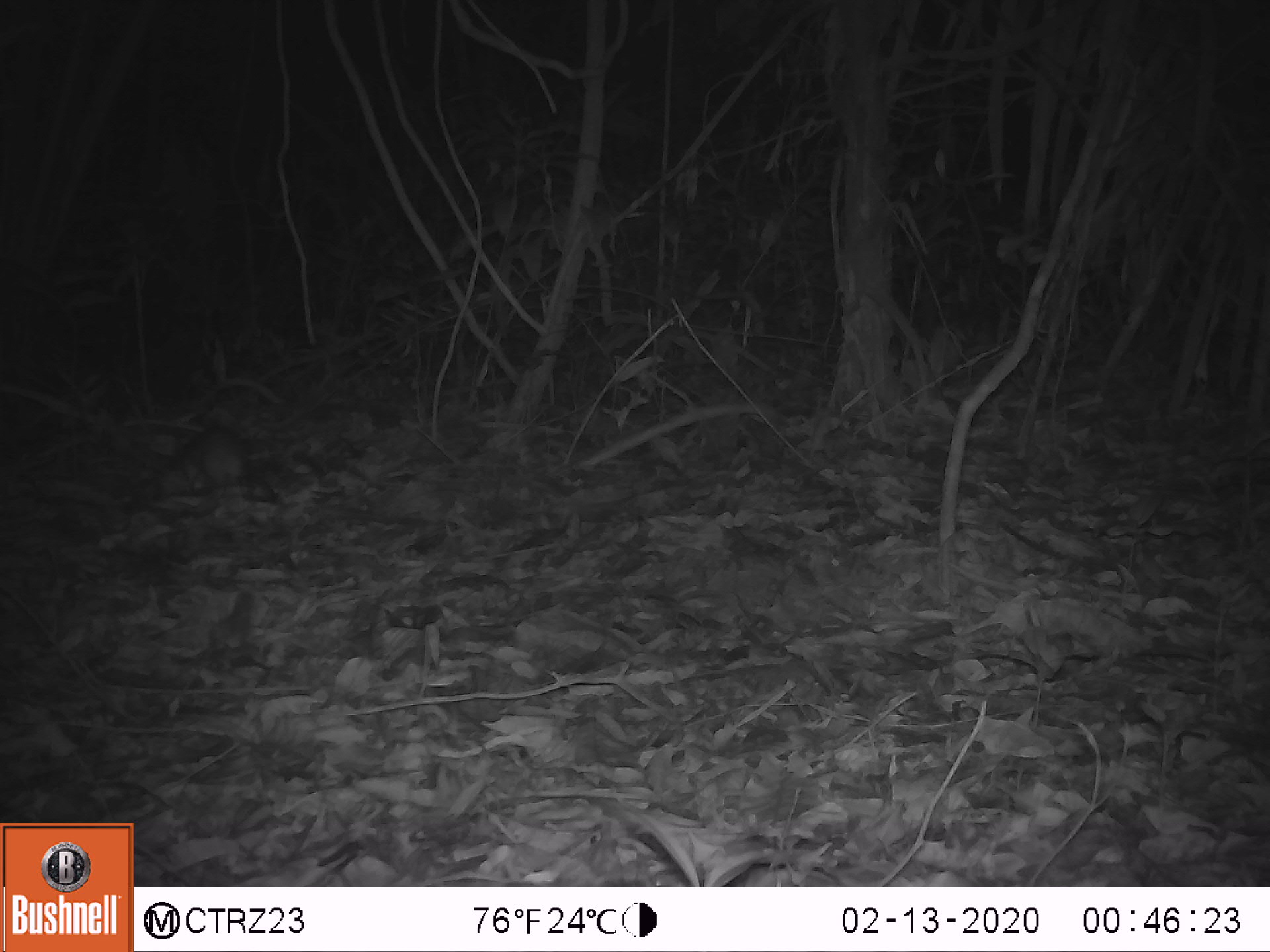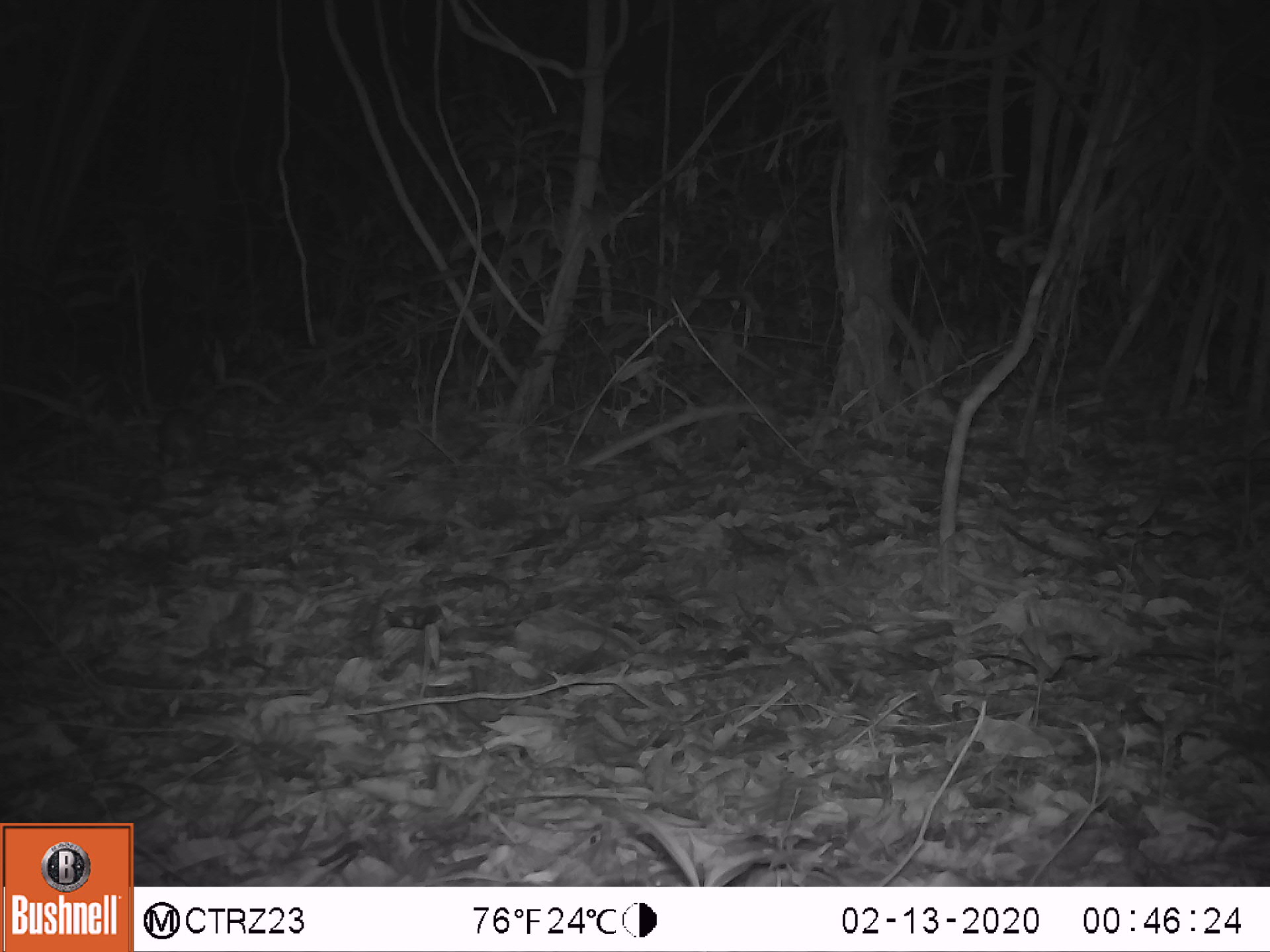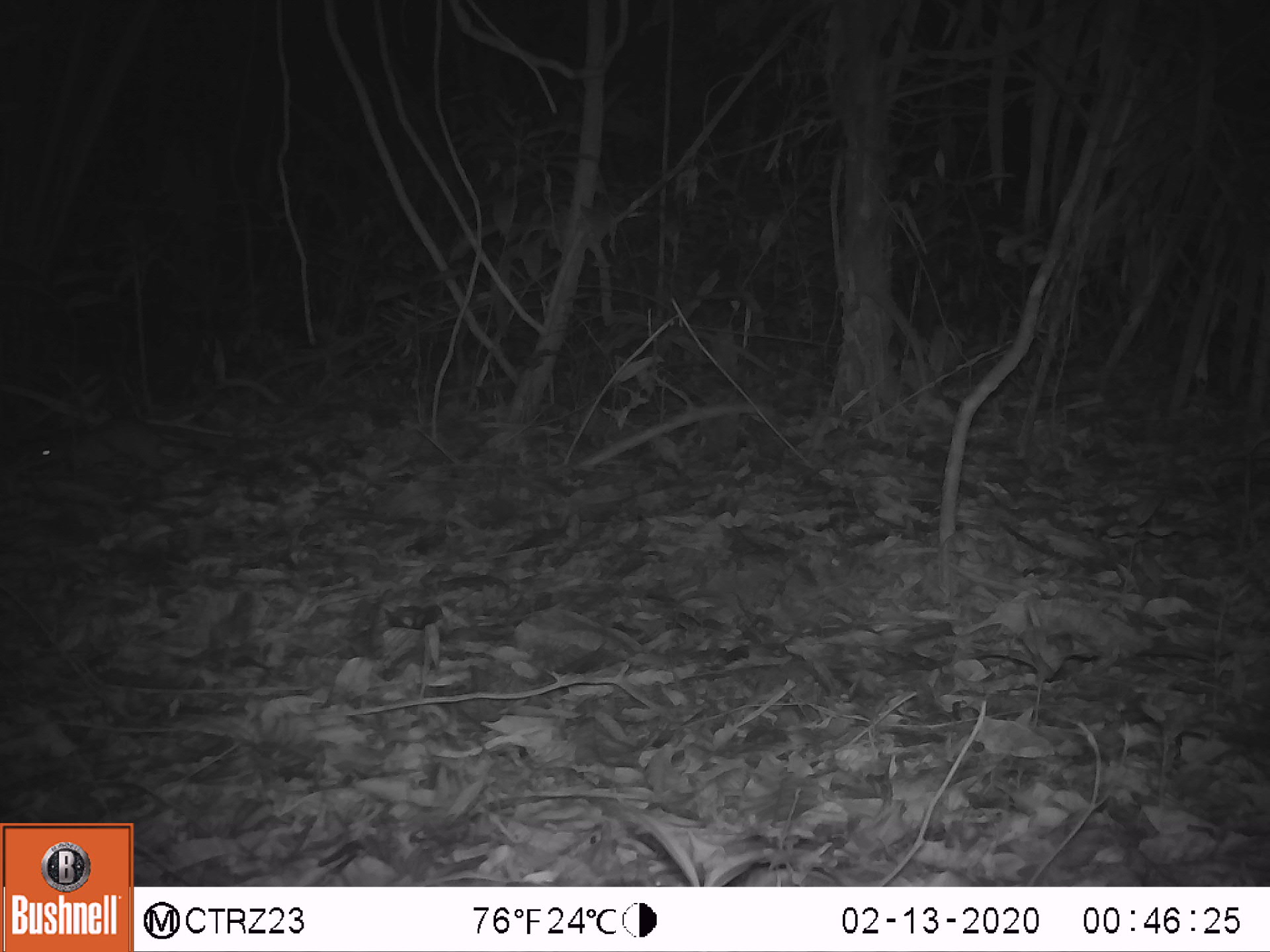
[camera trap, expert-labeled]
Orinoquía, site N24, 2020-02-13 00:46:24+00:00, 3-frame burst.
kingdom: Animalia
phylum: Chordata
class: Mammalia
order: Rodentia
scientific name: Rodentia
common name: rodent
Rodent (Rodentia).